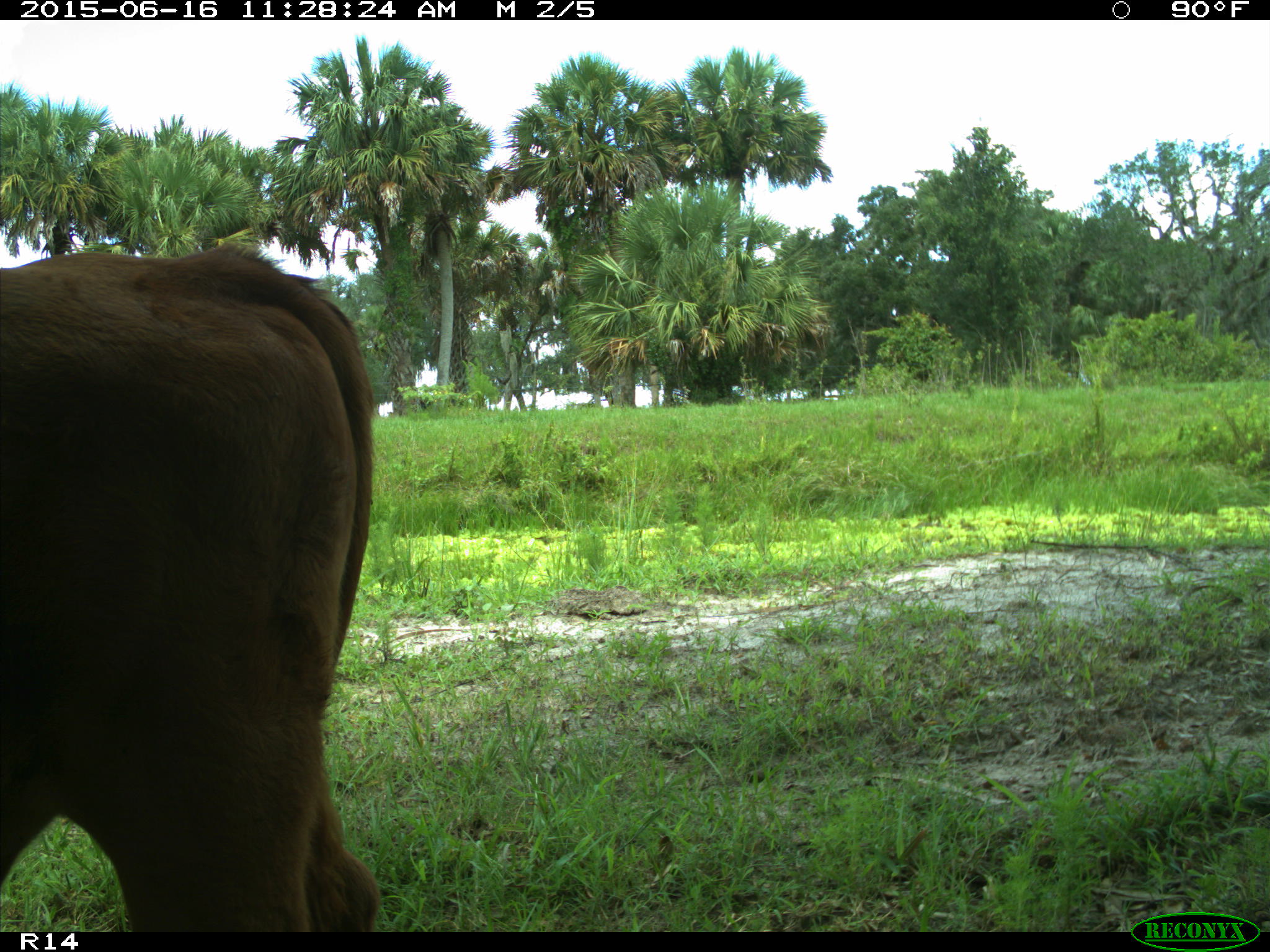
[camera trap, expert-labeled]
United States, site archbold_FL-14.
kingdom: Animalia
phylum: Chordata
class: Mammalia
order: Artiodactyla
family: Bovidae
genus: Bos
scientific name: Bos taurus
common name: domestic cow